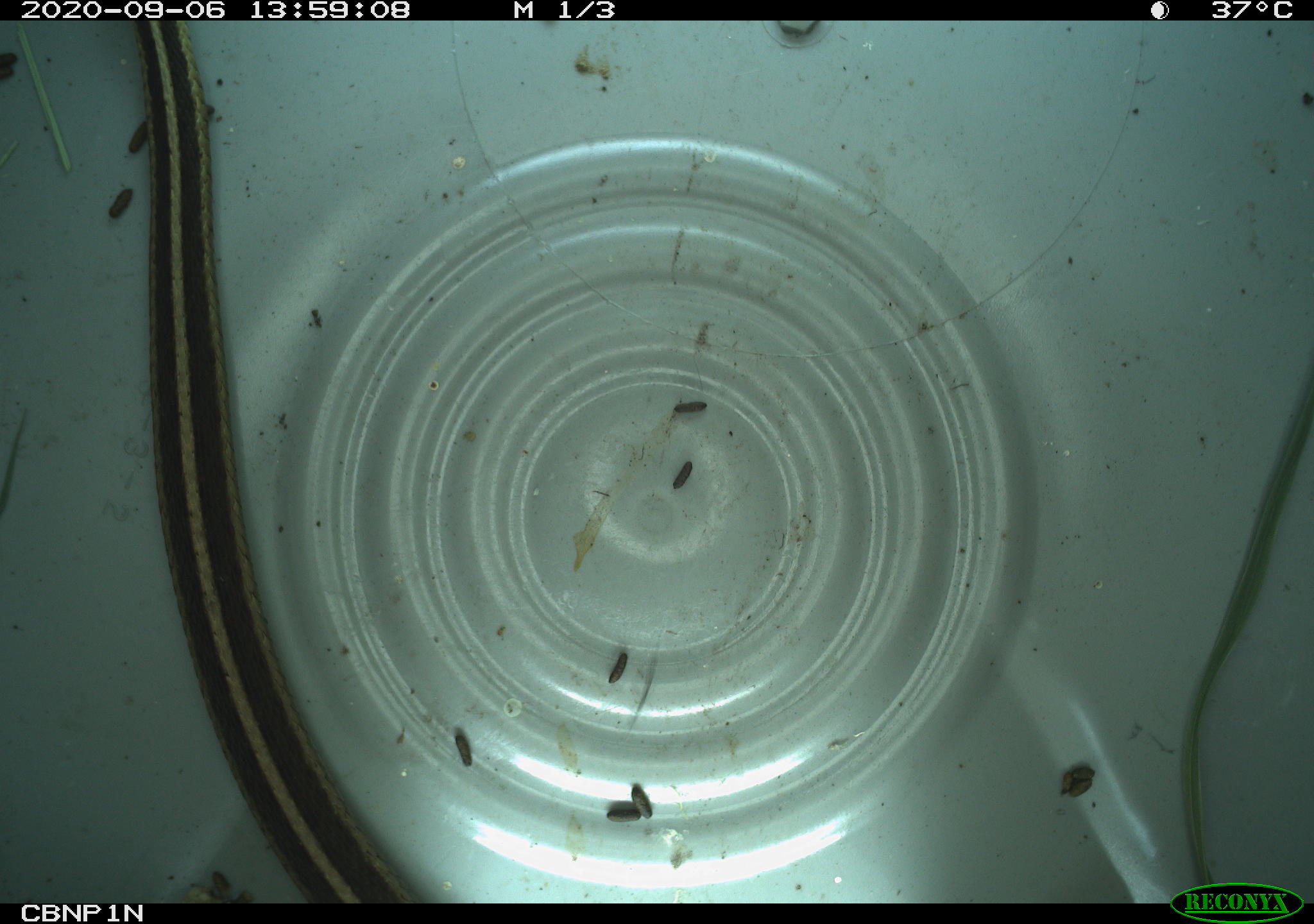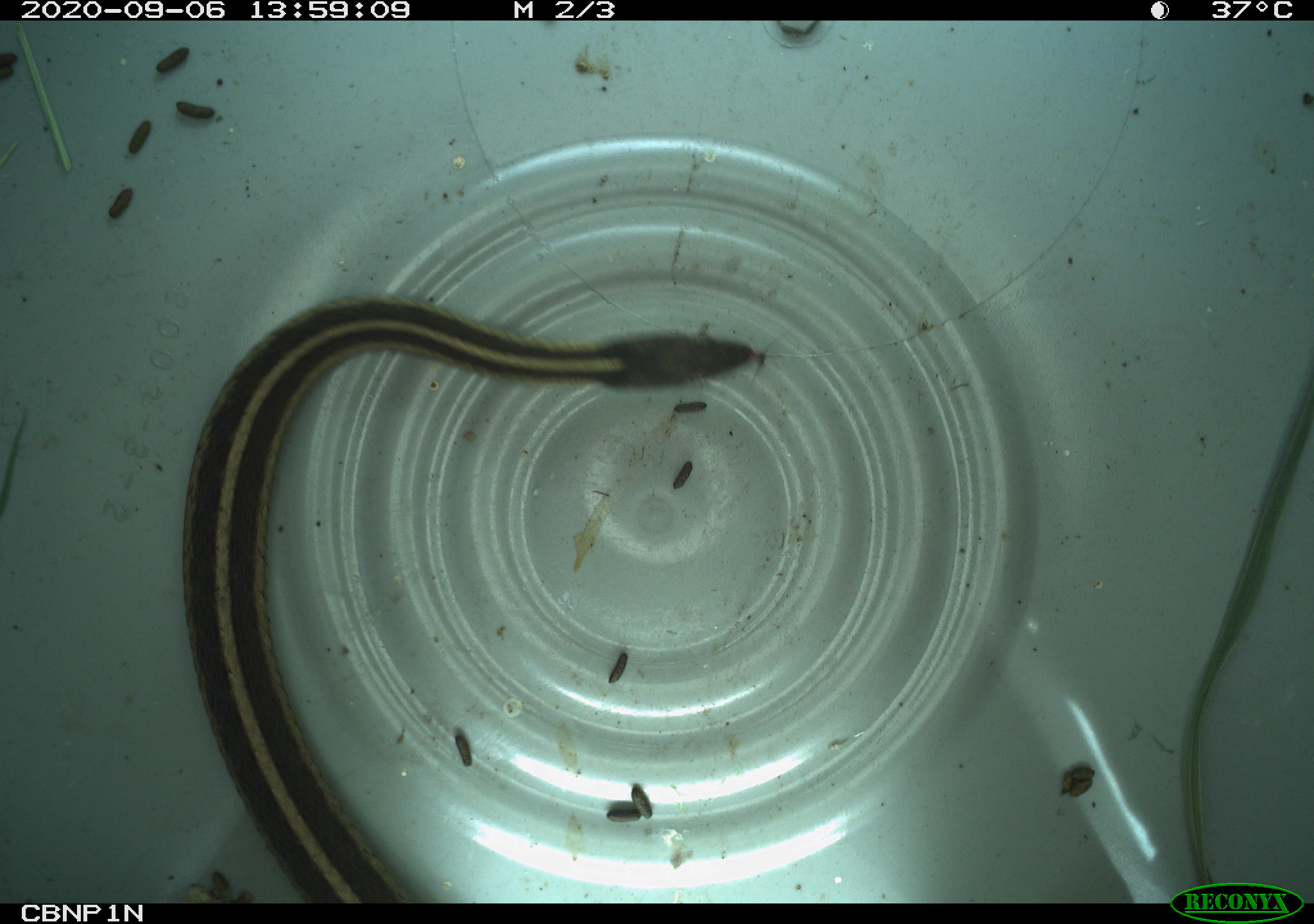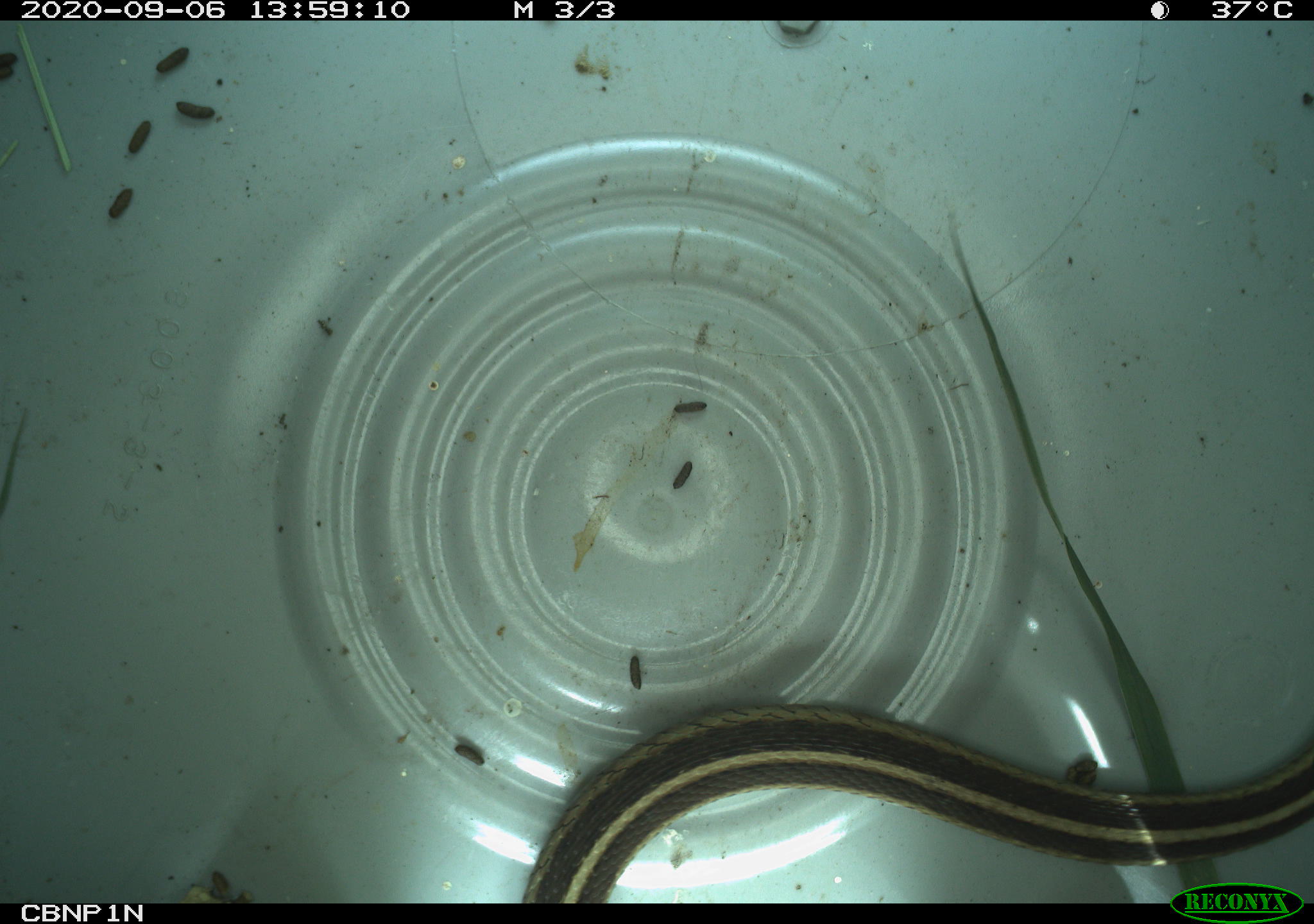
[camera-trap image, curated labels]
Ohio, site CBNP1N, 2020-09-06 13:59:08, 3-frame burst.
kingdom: Animalia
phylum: Chordata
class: Reptilia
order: Squamata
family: Colubridae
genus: Thamnophis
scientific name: Thamnophis sirtalis sirtalis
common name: eastern gartersnake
Eastern gartersnake (Thamnophis sirtalis sirtalis).